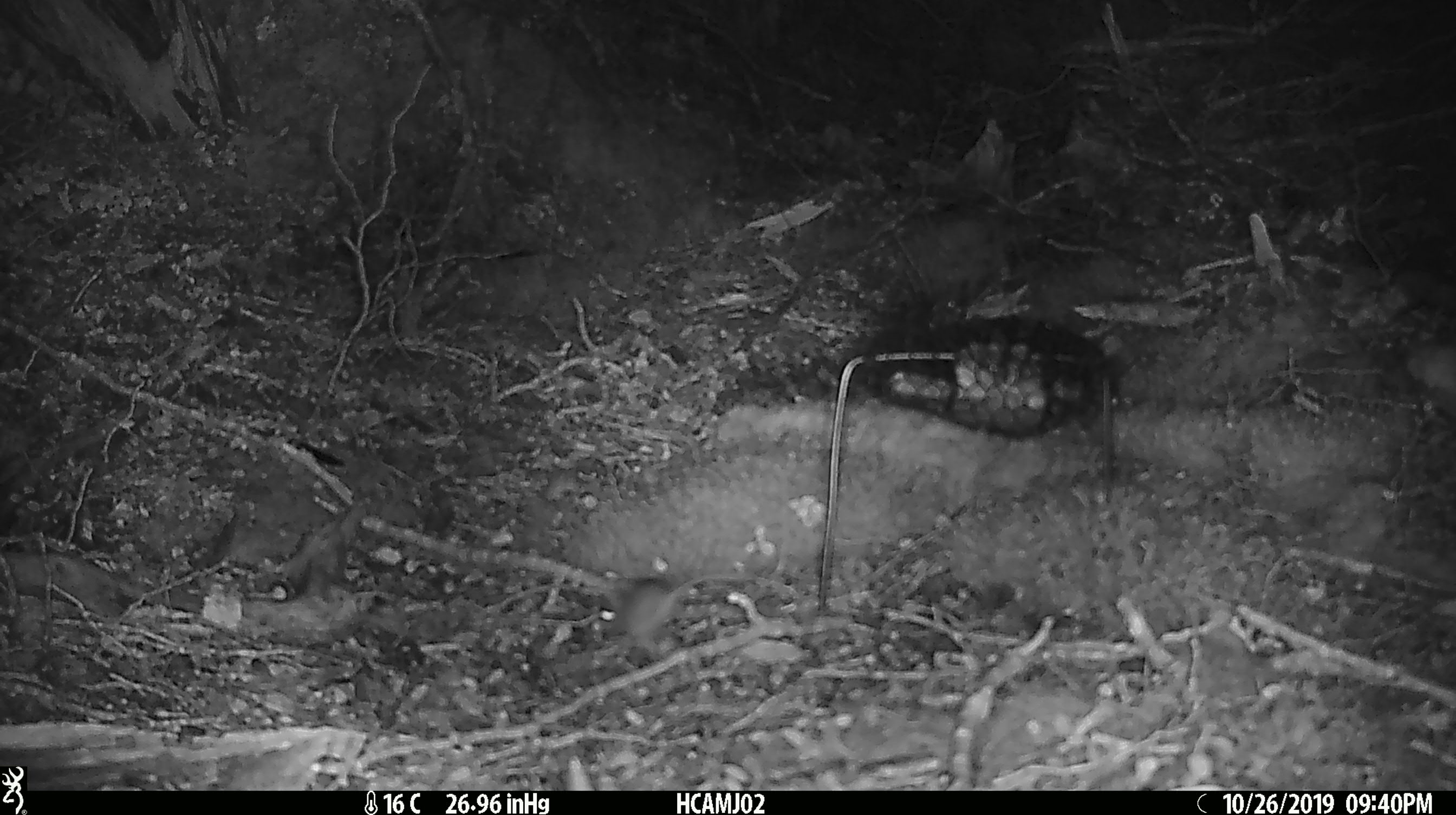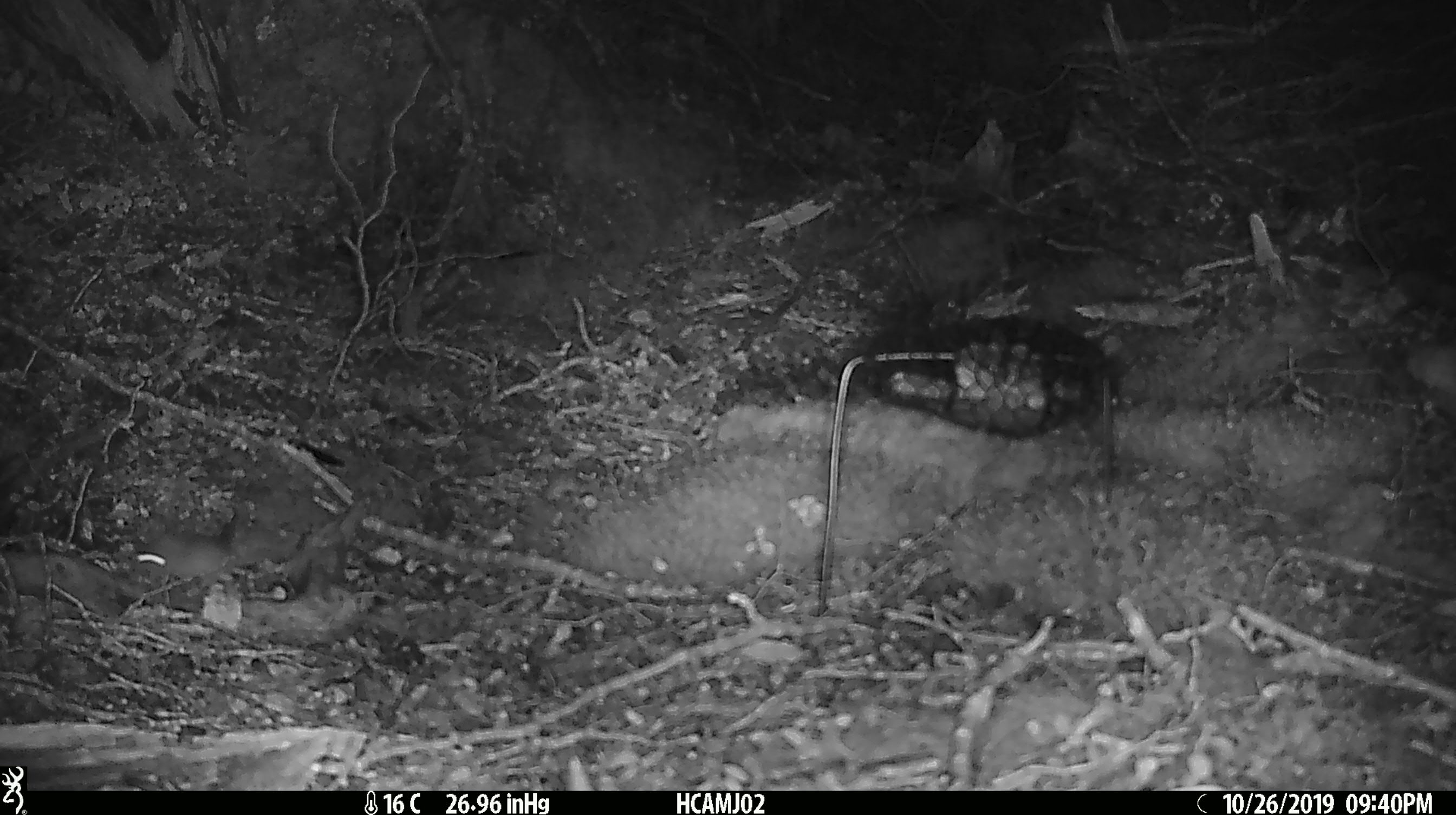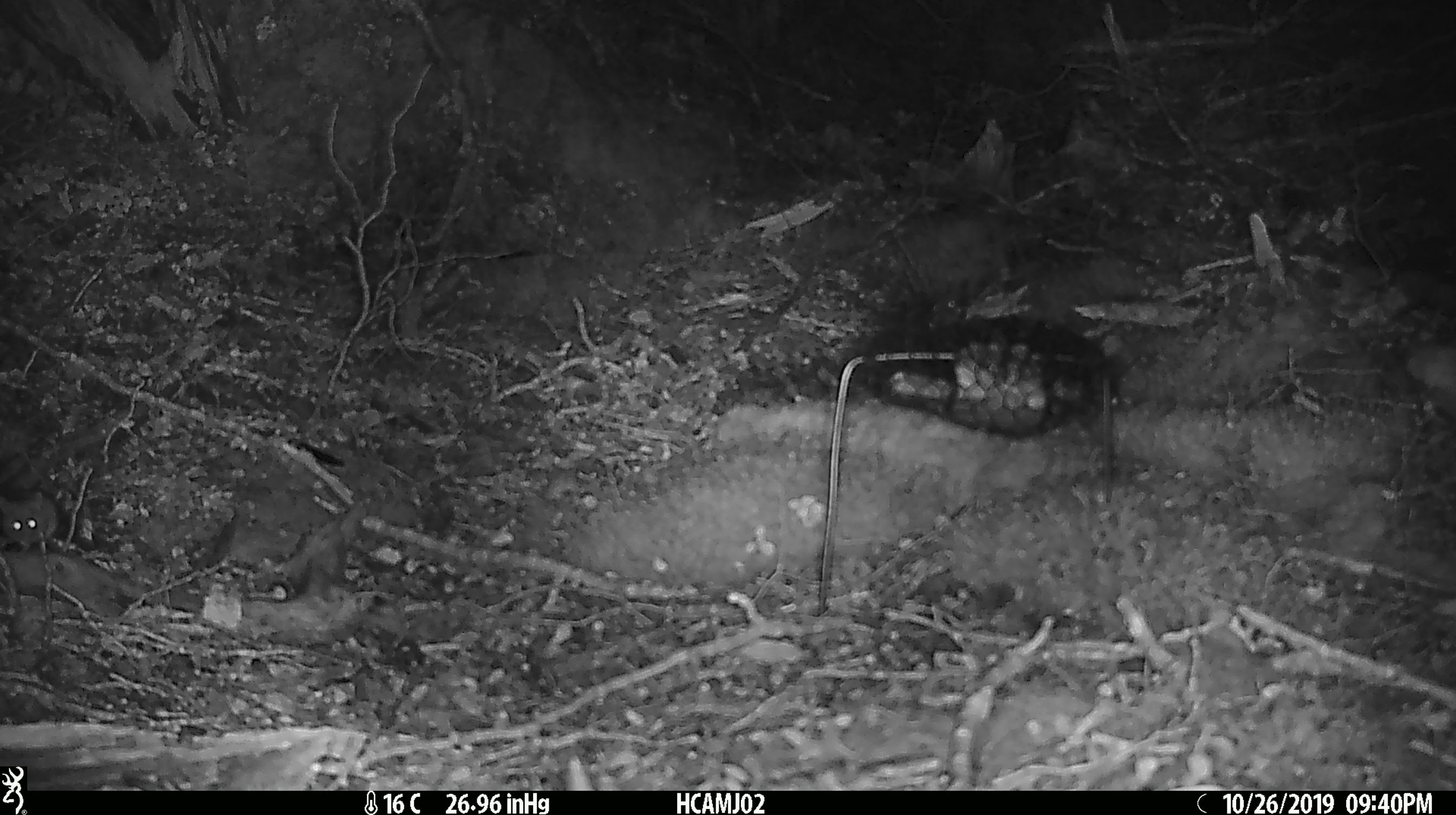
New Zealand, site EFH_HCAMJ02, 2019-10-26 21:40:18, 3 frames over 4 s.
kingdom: Animalia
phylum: Chordata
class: Mammalia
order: Rodentia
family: Muridae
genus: Mus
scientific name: Mus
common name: mouse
Mouse (Mus).